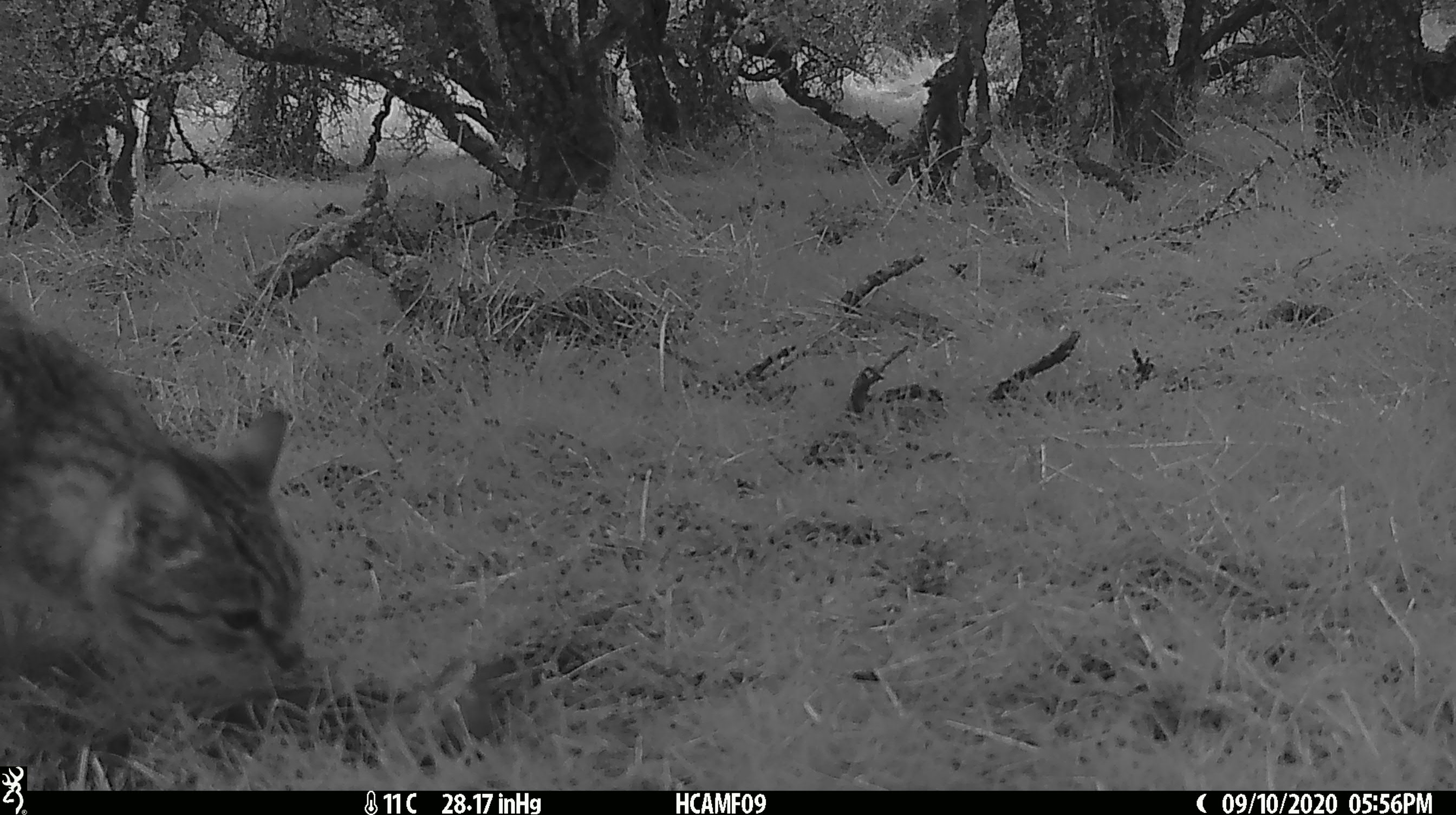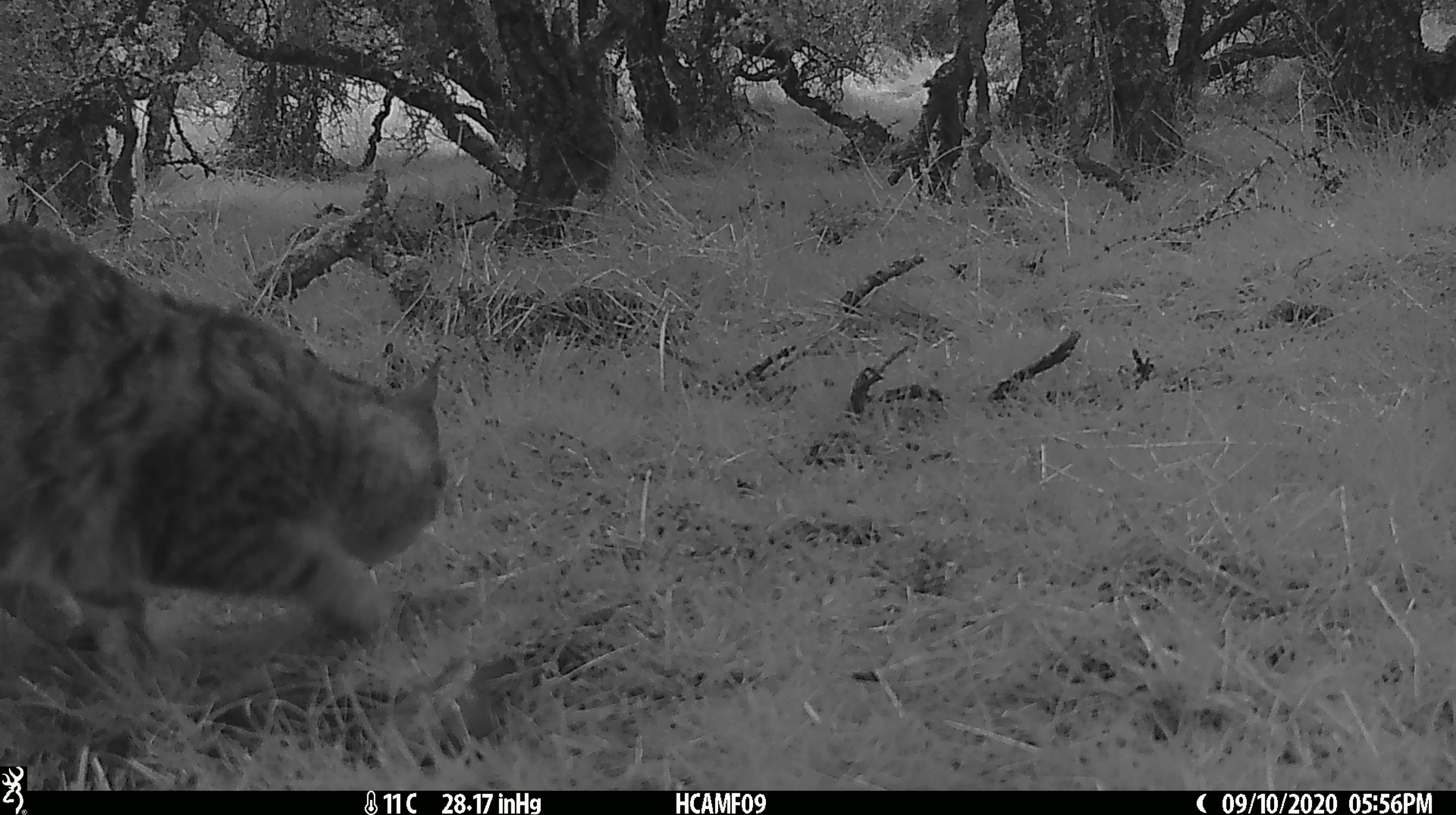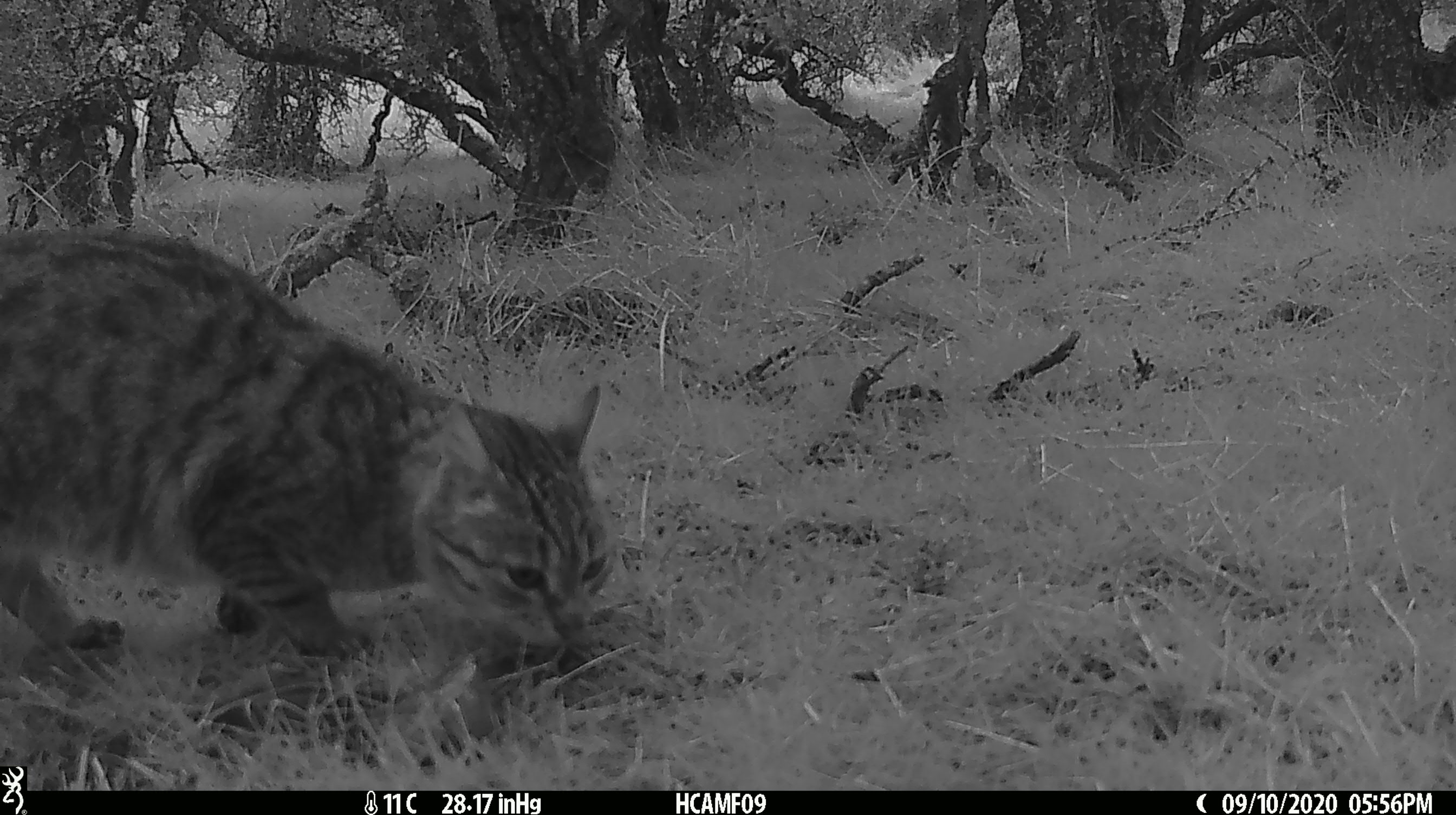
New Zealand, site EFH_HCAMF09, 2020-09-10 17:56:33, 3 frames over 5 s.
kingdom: Animalia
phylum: Chordata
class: Mammalia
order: Carnivora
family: Felidae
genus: Felis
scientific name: Felis catus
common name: domestic cat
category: cat